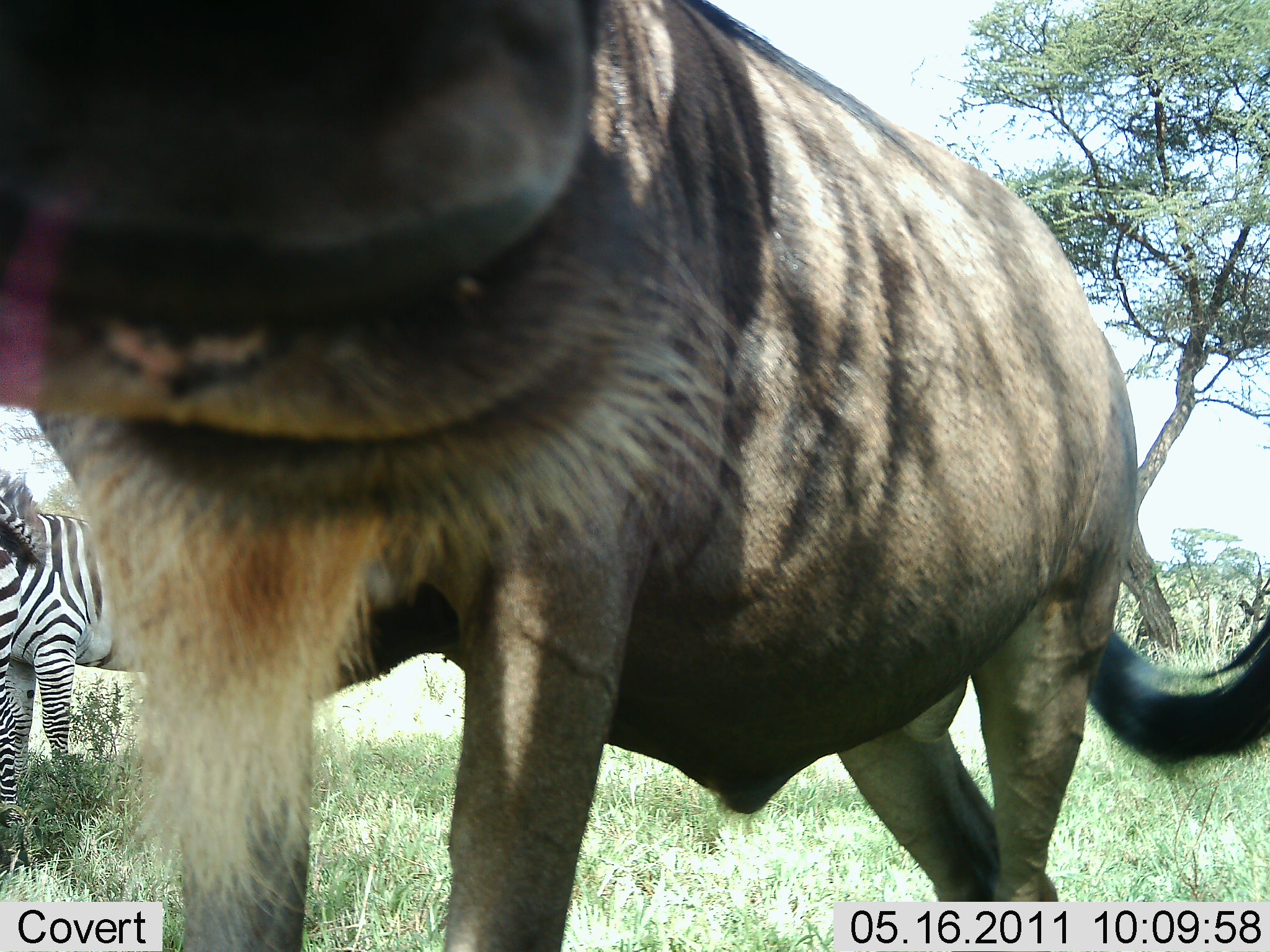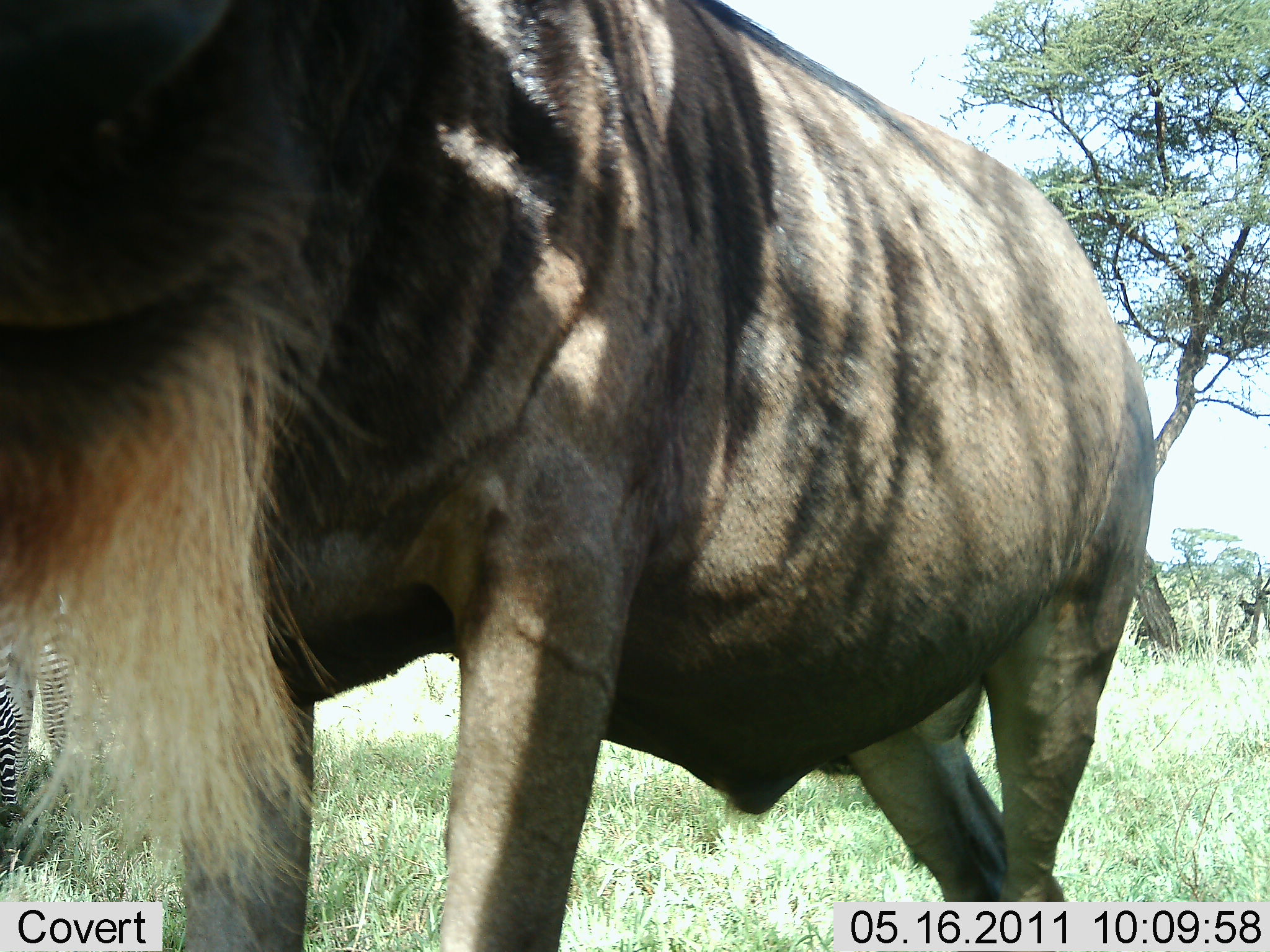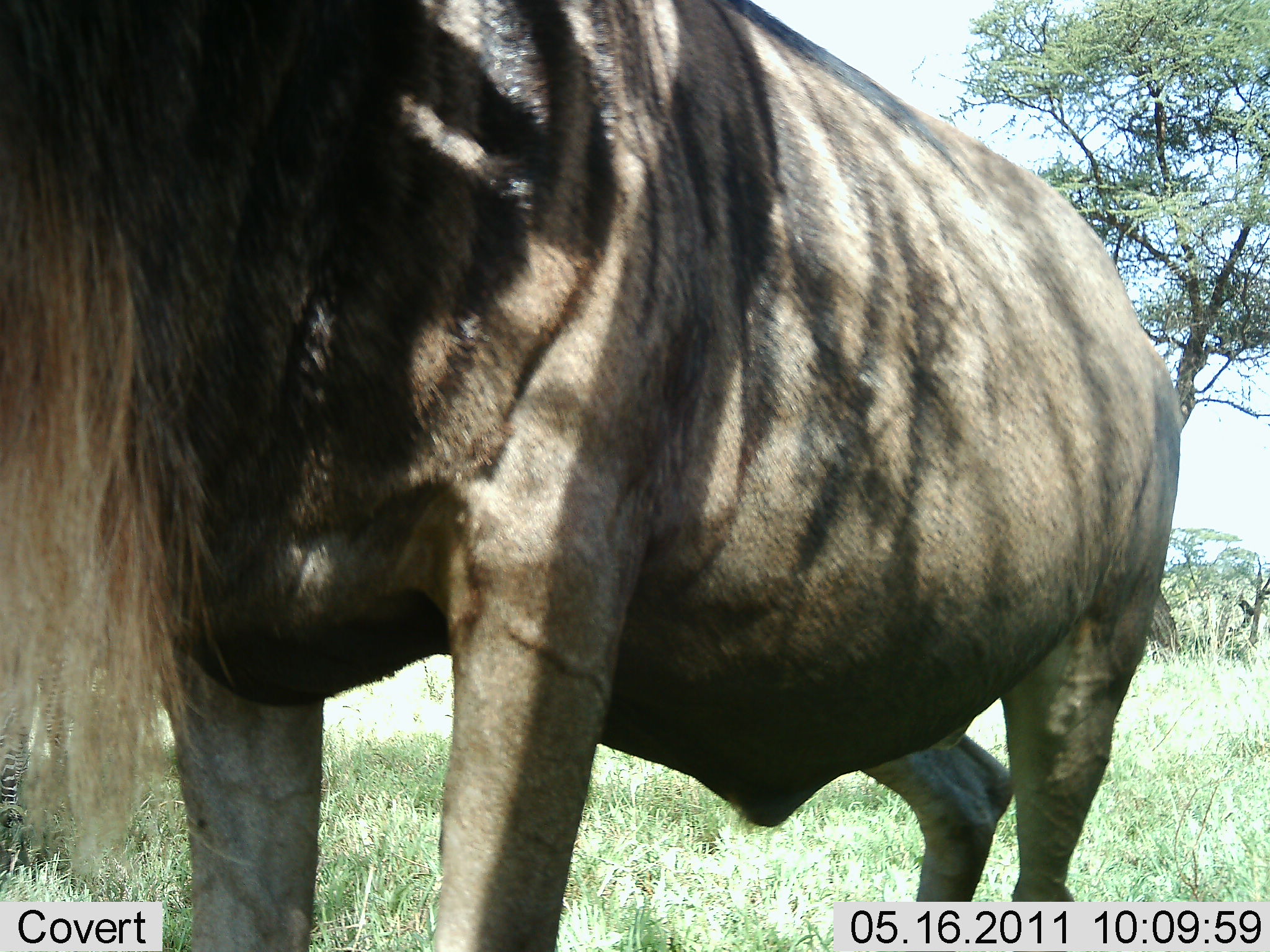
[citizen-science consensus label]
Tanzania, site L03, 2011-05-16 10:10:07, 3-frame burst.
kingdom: Animalia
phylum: Chordata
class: Mammalia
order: Artiodactyla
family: Bovidae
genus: Connochaetes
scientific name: Connochaetes taurinus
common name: blue wildebeest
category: wildebeest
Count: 1.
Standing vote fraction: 73%.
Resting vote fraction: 0%.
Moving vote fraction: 9%.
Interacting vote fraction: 18%.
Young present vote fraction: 0%.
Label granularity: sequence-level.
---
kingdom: Animalia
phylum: Chordata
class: Mammalia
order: Perissodactyla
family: Equidae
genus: Equus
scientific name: Equus quagga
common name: plains zebra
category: zebra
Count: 1.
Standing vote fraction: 100%.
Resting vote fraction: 0%.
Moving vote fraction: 0%.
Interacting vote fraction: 0%.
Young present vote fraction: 0%.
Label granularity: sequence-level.